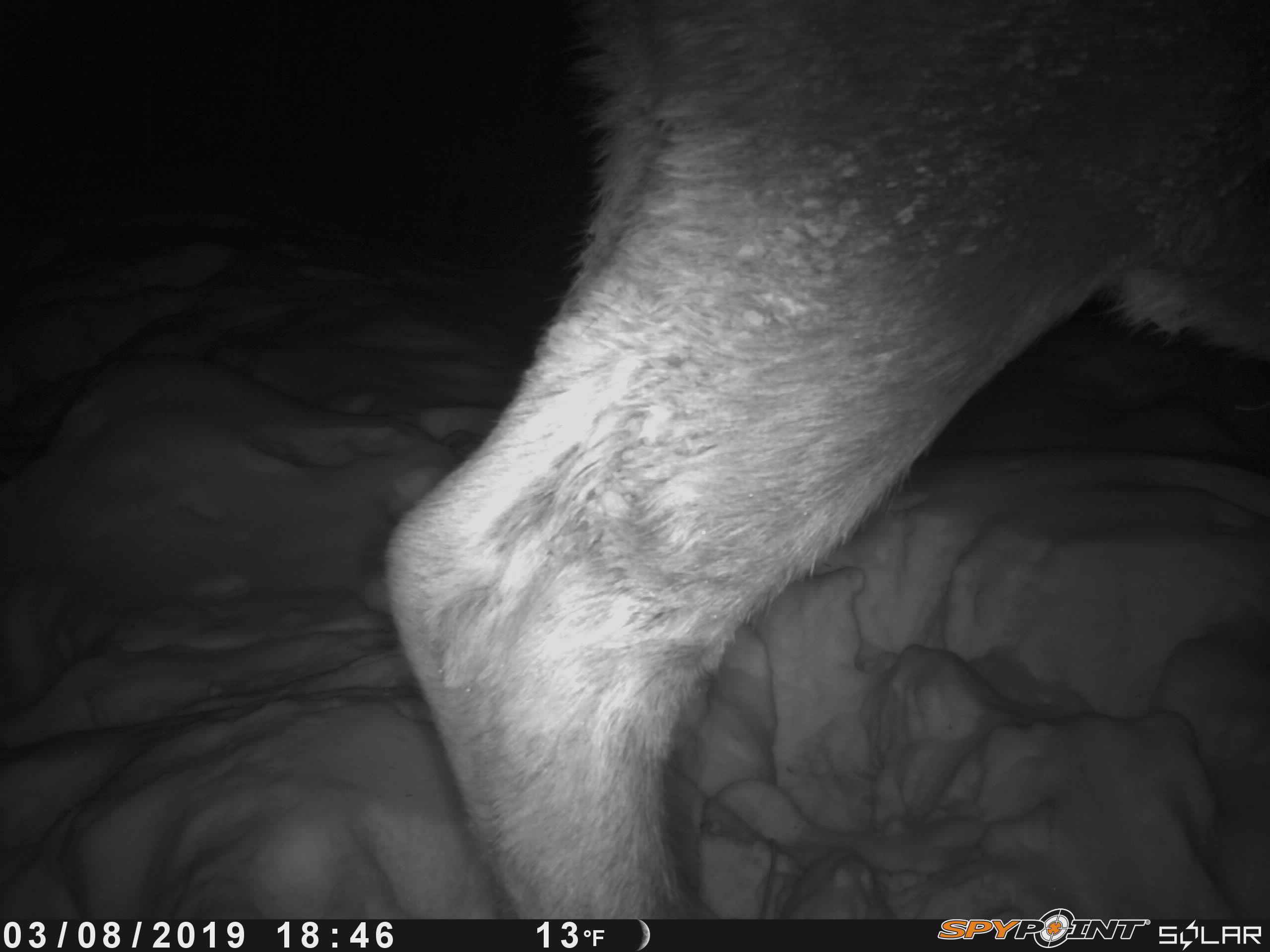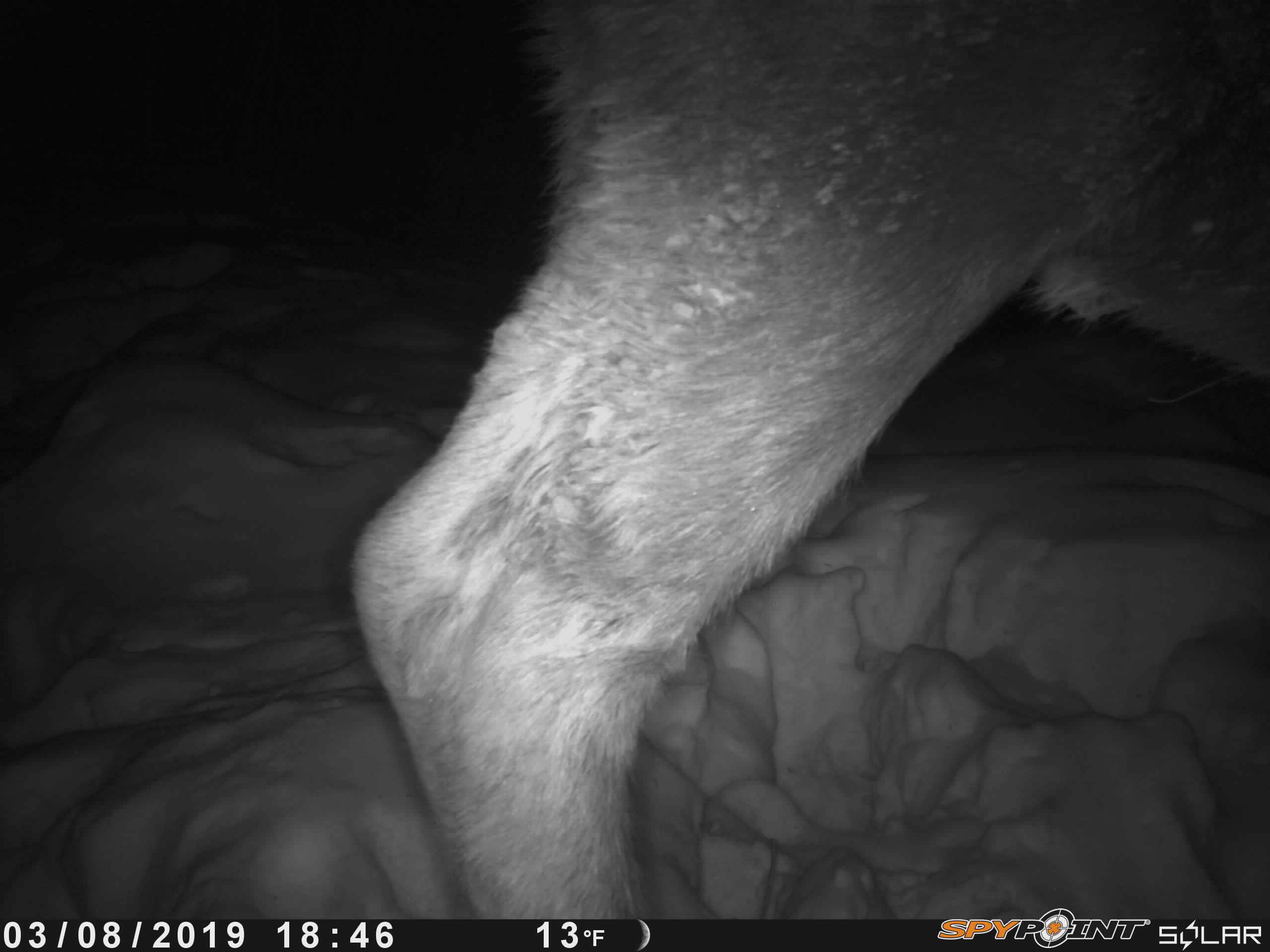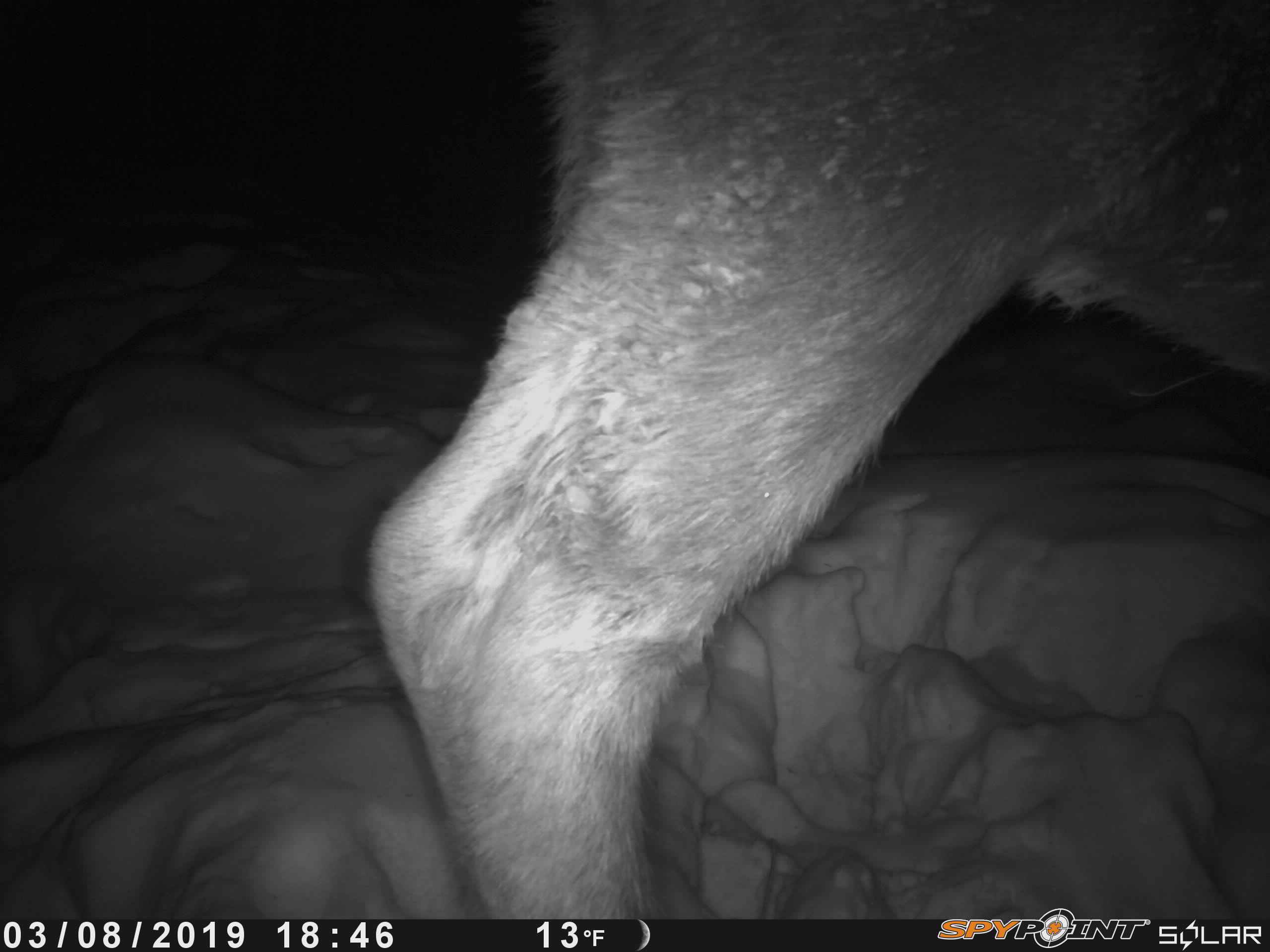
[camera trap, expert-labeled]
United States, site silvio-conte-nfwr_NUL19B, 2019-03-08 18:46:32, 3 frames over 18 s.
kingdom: Animalia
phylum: Chordata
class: Mammalia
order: Artiodactyla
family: Cervidae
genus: Alces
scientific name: Alces alces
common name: moose